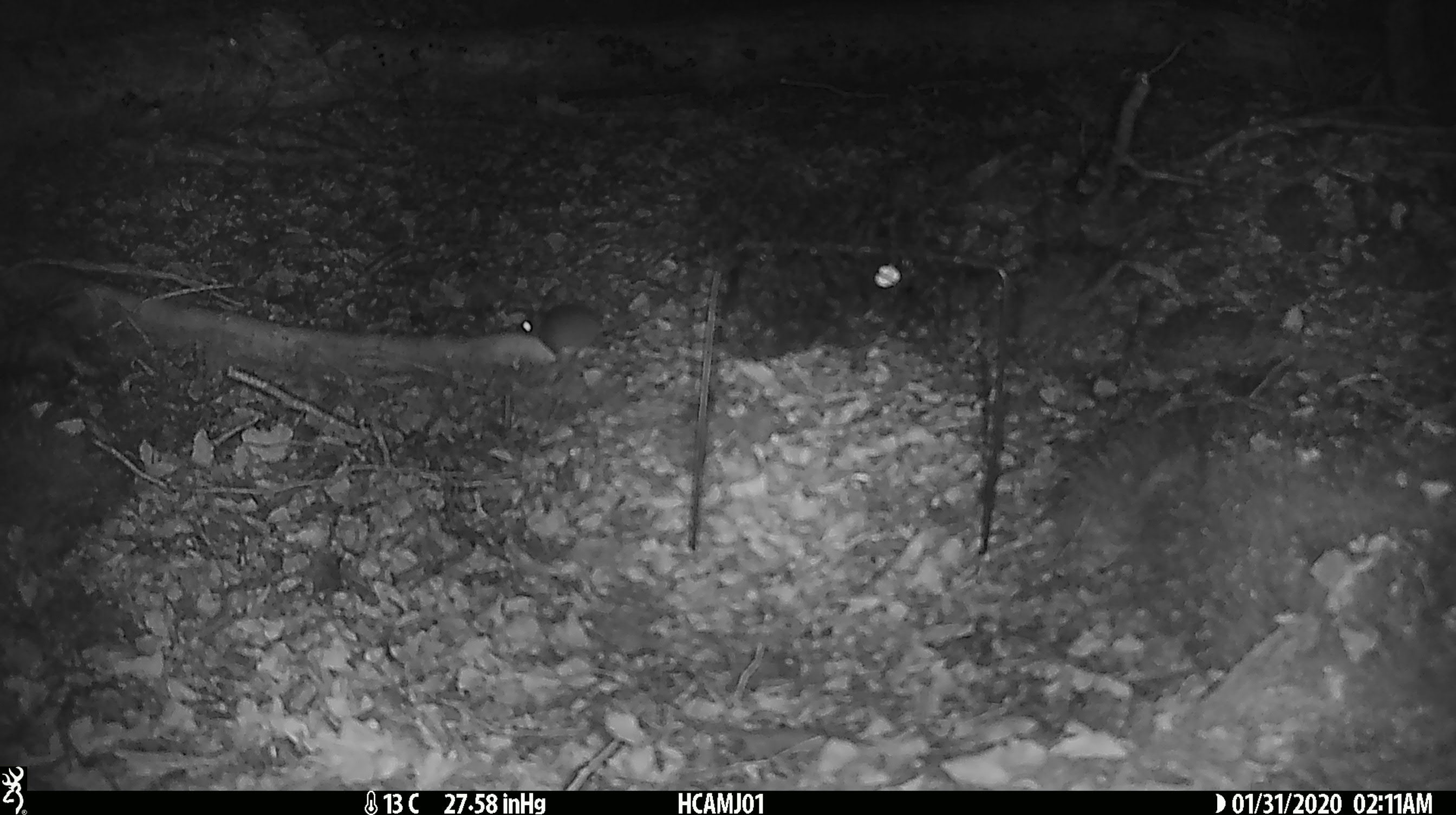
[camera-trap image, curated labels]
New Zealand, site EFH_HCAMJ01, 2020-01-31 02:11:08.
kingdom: Animalia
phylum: Chordata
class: Mammalia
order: Rodentia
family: Muridae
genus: Mus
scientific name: Mus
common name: mouse